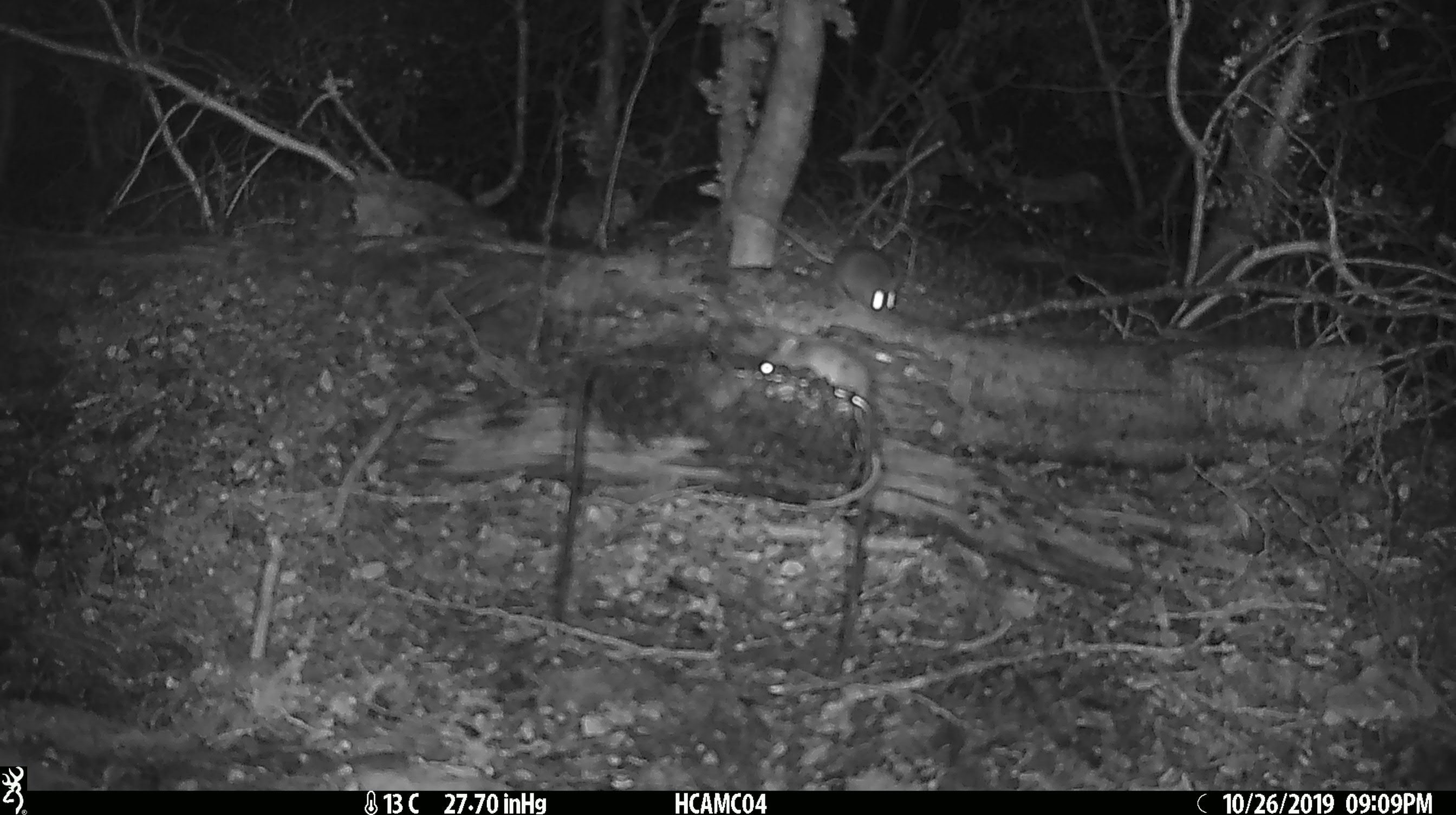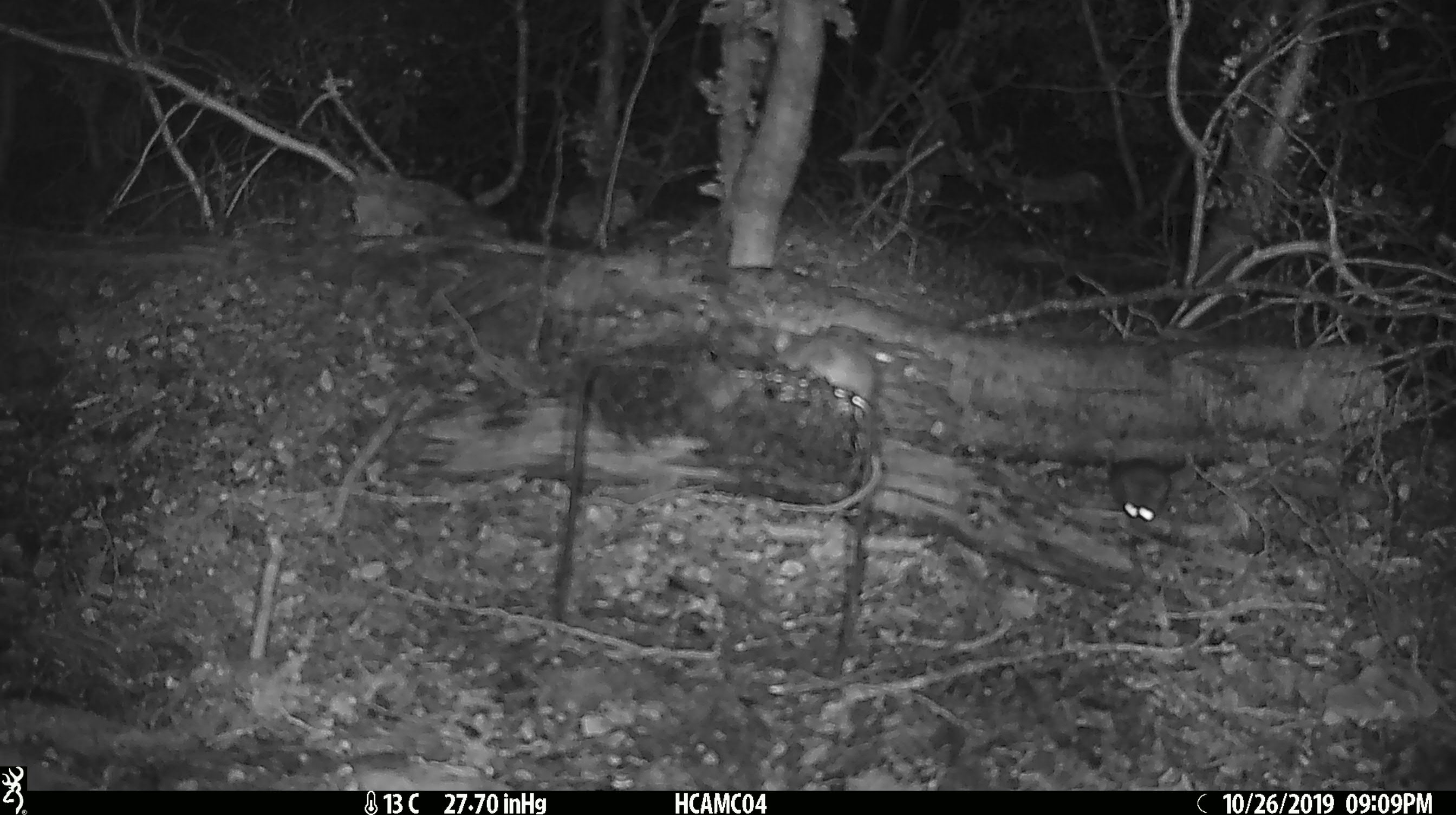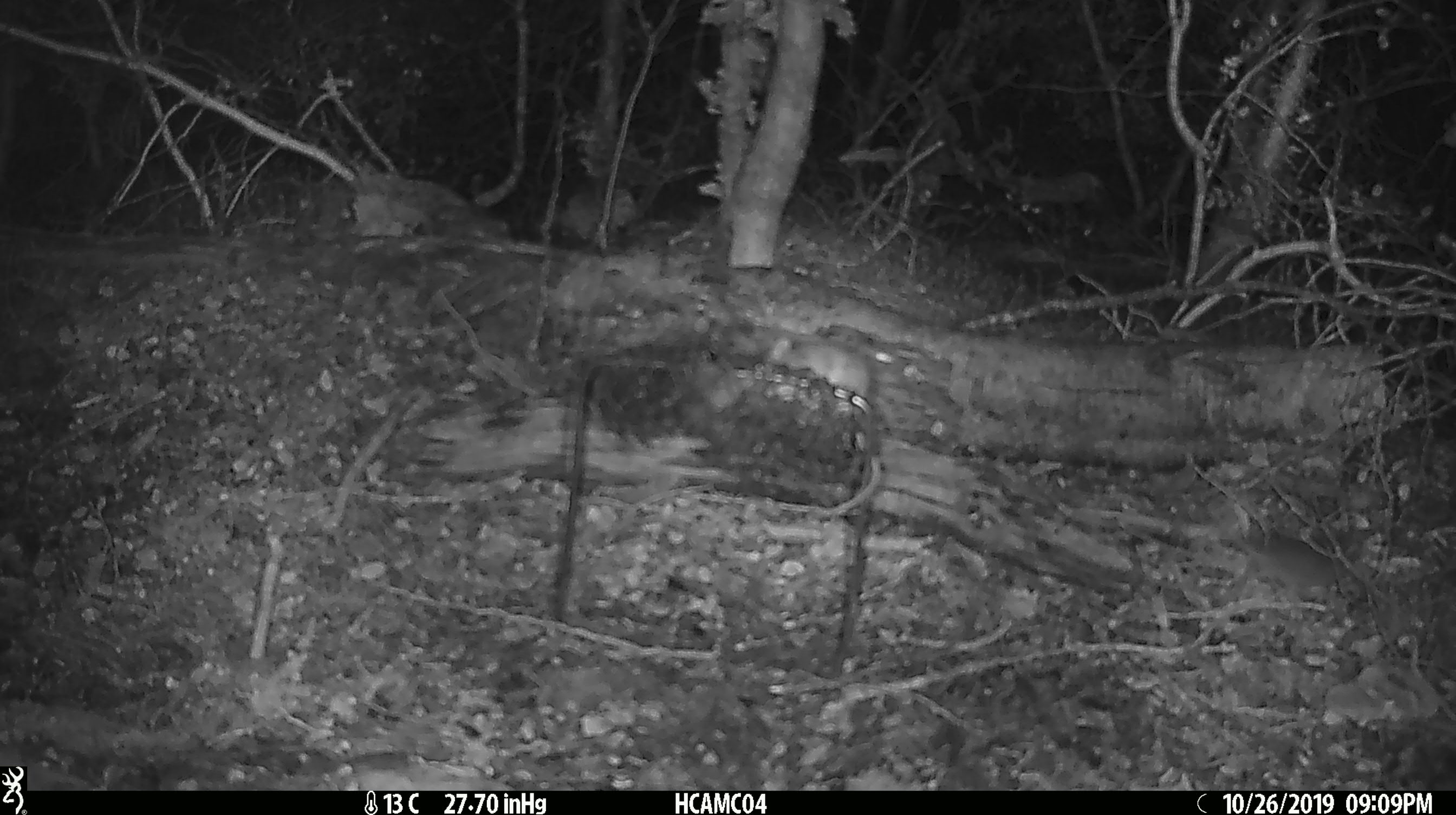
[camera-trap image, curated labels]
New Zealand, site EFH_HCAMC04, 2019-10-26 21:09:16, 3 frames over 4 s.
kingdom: Animalia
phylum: Chordata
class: Mammalia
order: Rodentia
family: Muridae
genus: Mus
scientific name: Mus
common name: mouse